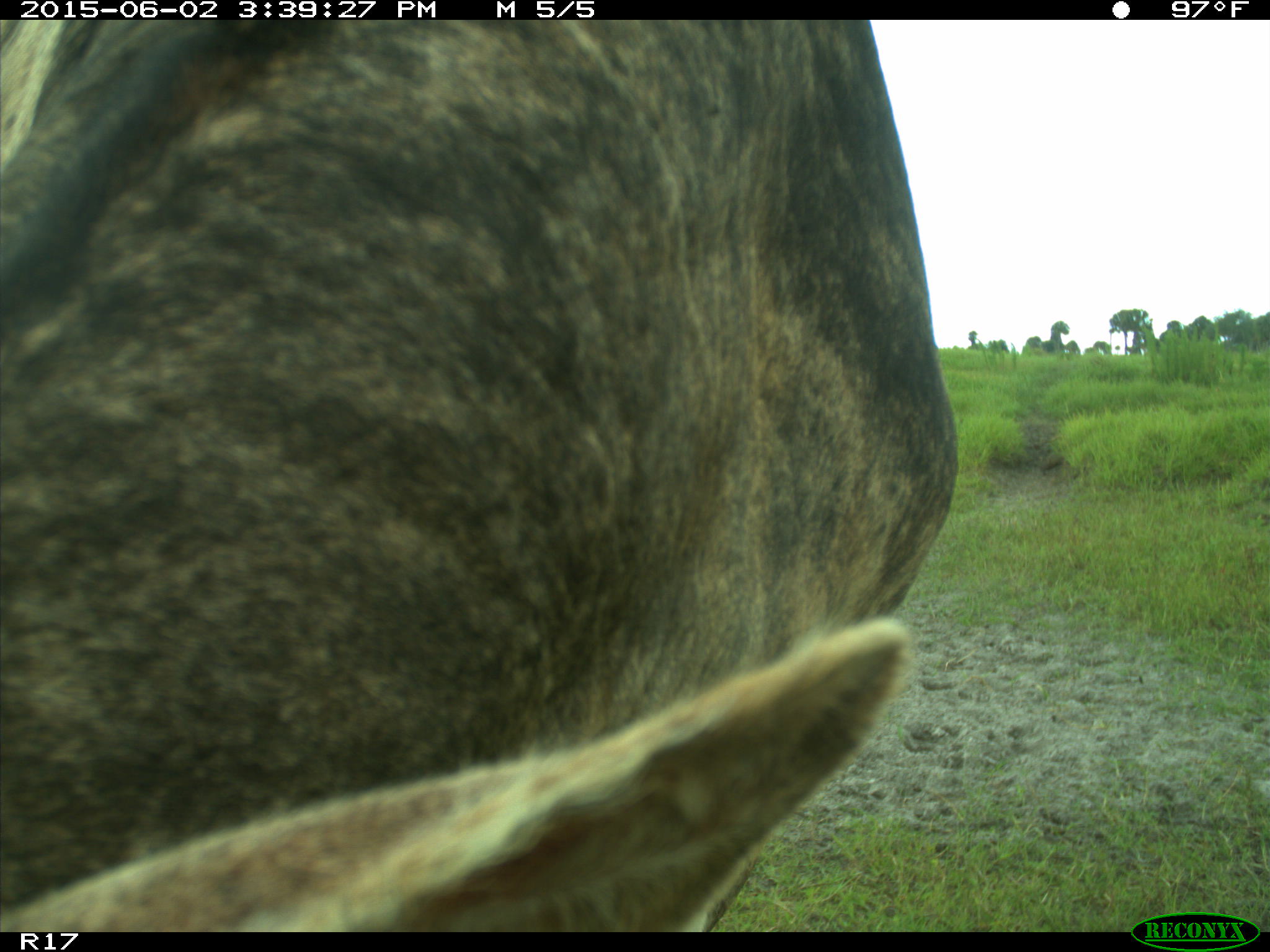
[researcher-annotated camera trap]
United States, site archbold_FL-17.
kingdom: Animalia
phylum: Chordata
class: Mammalia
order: Artiodactyla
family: Bovidae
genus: Bos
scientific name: Bos taurus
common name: domestic cow